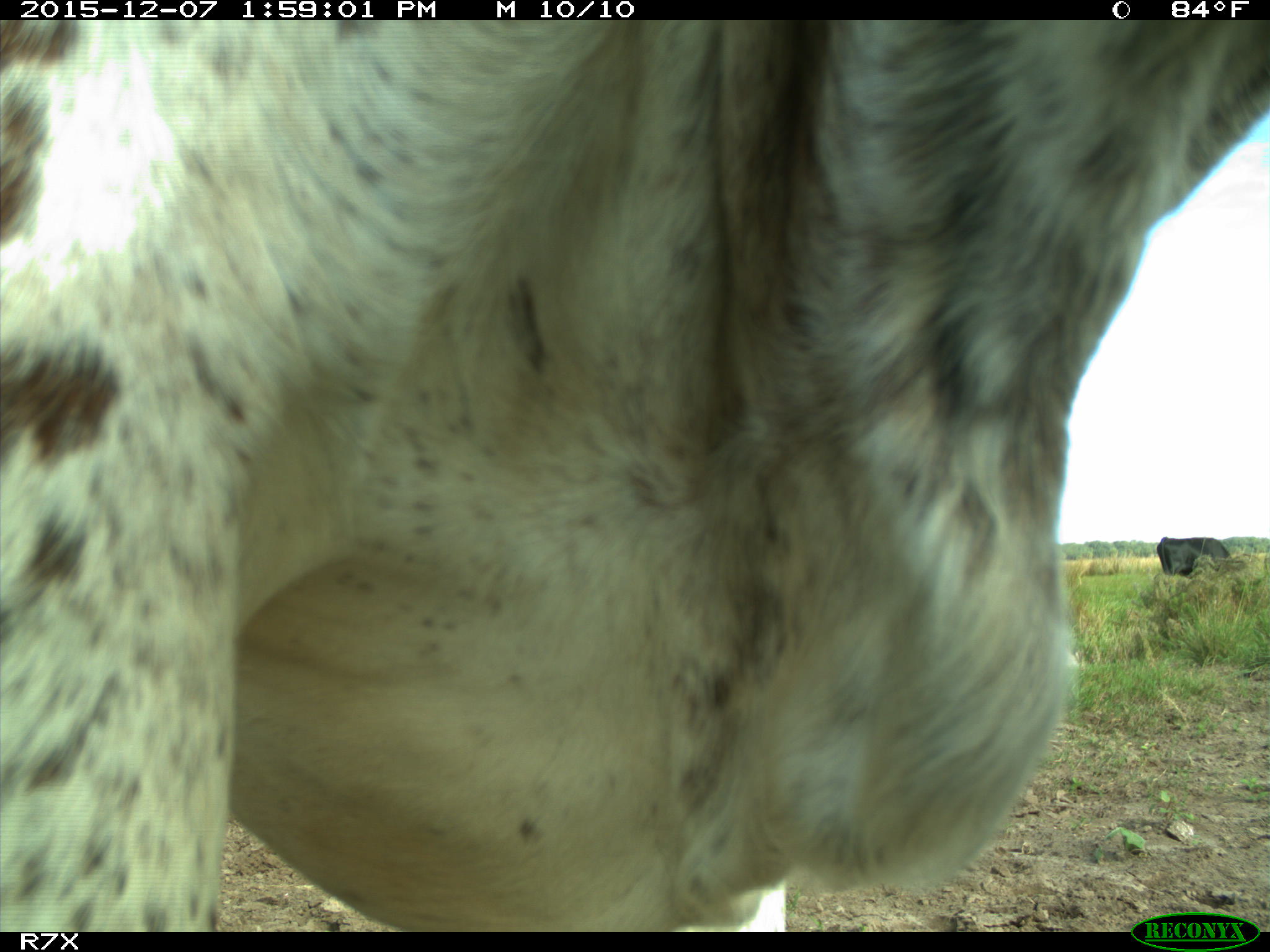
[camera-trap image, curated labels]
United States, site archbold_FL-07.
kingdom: Animalia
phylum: Chordata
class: Mammalia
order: Artiodactyla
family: Bovidae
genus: Bos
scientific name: Bos taurus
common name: domestic cow